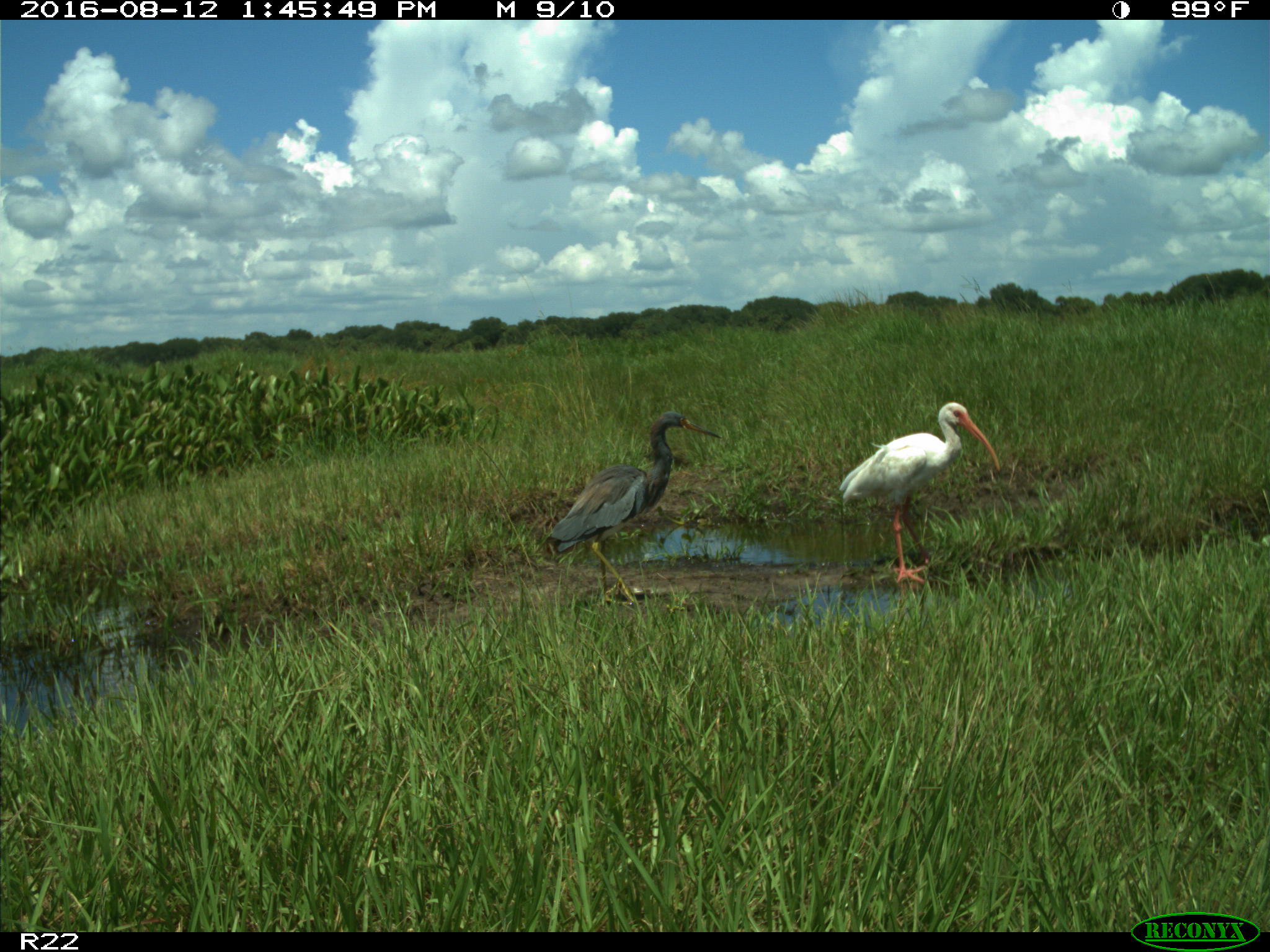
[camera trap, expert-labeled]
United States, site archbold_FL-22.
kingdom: Animalia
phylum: Chordata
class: Aves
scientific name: Aves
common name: birds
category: unidentified bird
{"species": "unidentified bird (birds) (Aves)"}